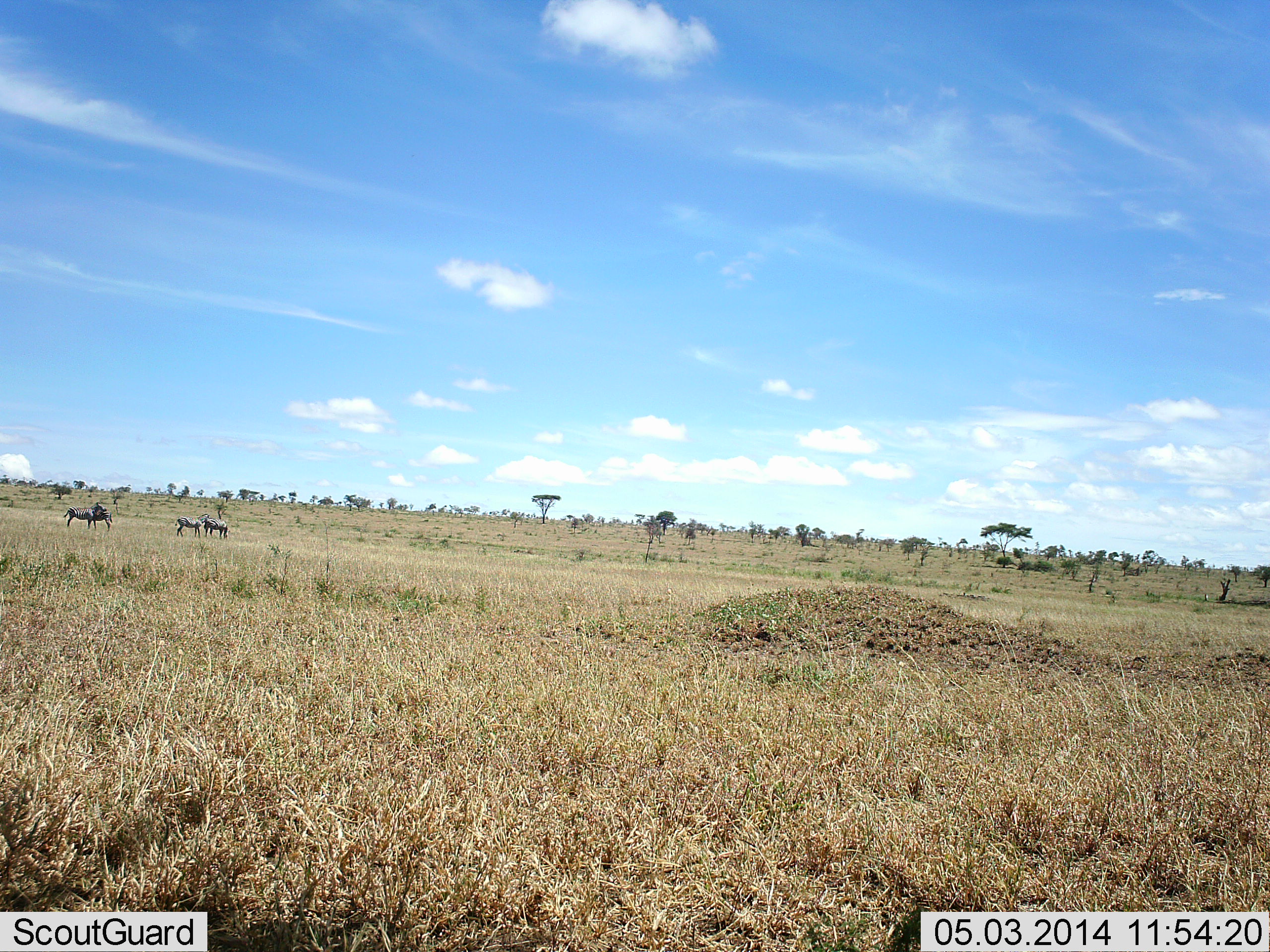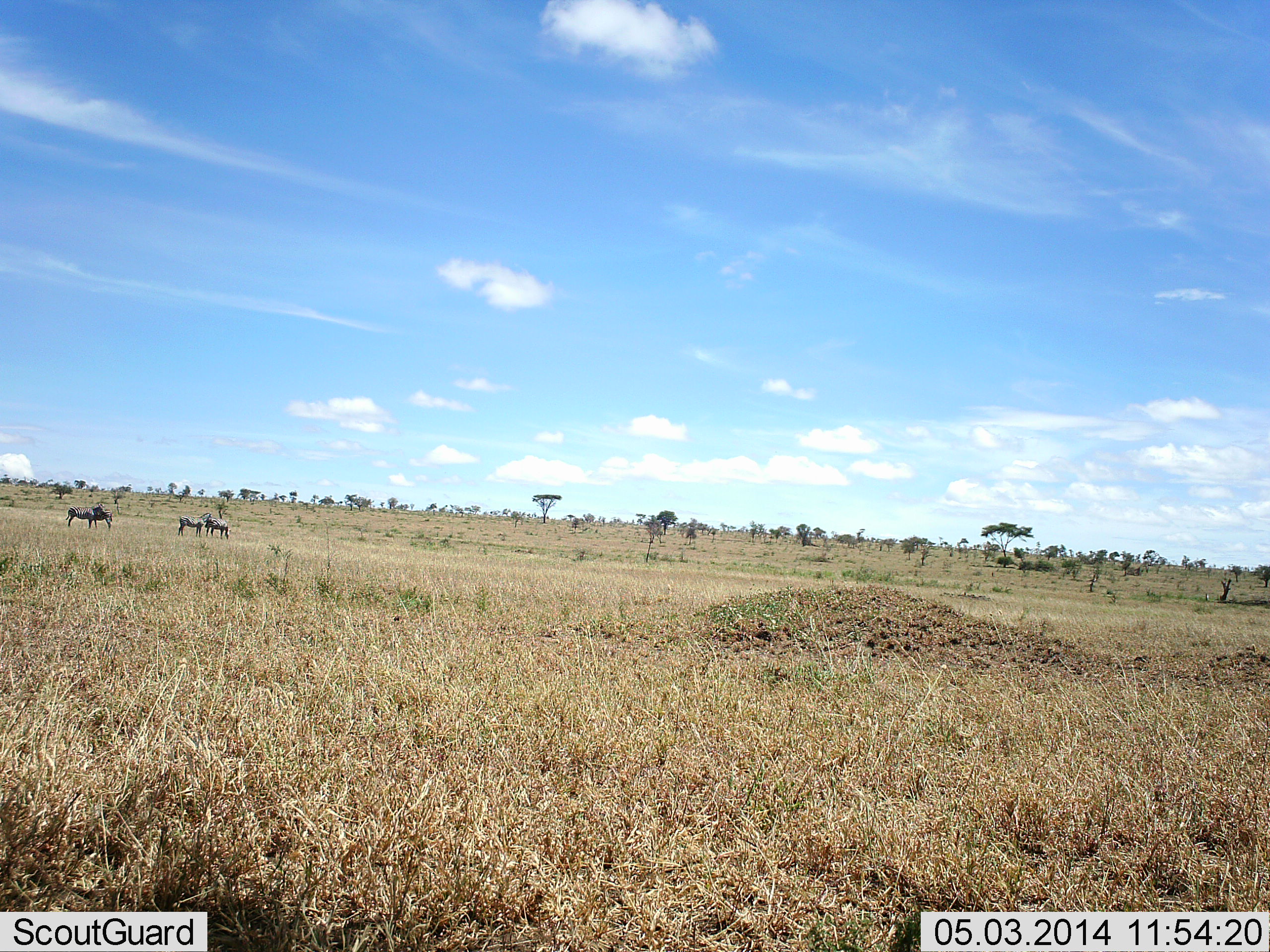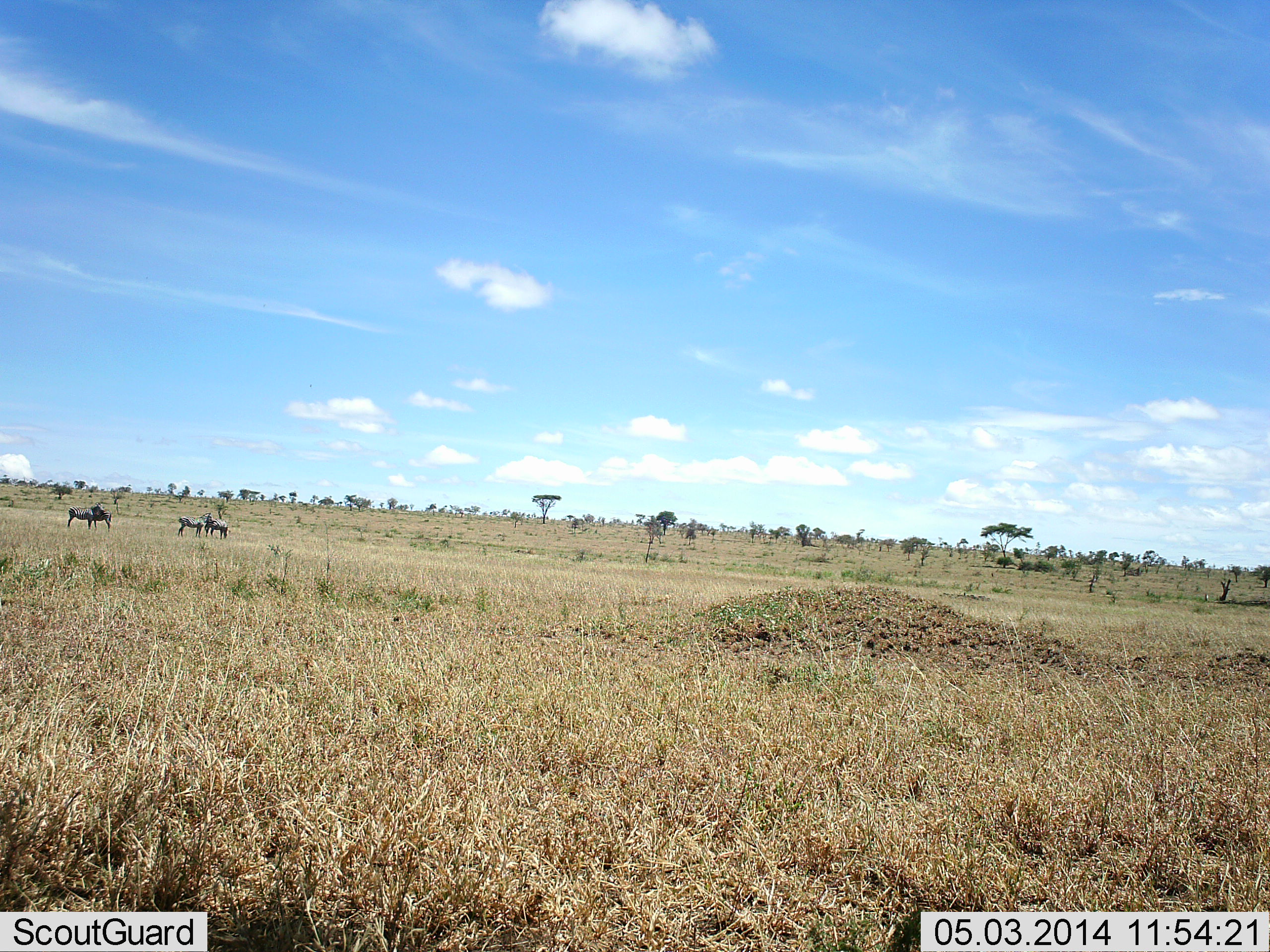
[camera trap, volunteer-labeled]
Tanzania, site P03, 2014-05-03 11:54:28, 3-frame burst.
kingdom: Animalia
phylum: Chordata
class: Mammalia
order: Artiodactyla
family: Bovidae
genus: Connochaetes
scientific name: Connochaetes taurinus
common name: blue wildebeest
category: wildebeest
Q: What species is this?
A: Wildebeest (blue wildebeest) (Connochaetes taurinus).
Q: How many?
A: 4.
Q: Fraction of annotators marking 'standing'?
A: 90%.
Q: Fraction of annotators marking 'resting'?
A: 0%.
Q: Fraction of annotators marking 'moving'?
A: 0%.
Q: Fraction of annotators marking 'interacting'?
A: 0%.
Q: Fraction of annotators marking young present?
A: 0%.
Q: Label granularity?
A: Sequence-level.